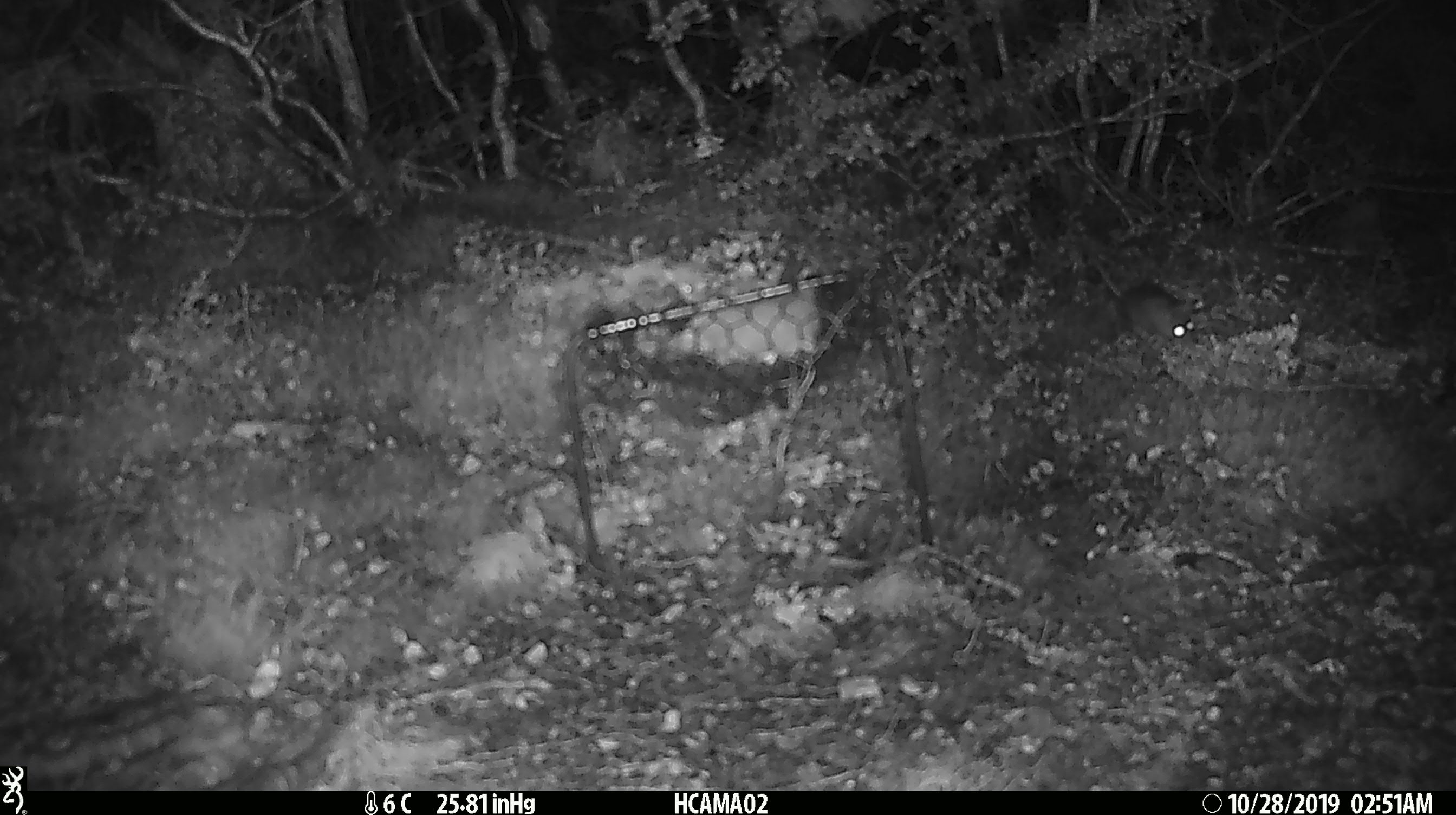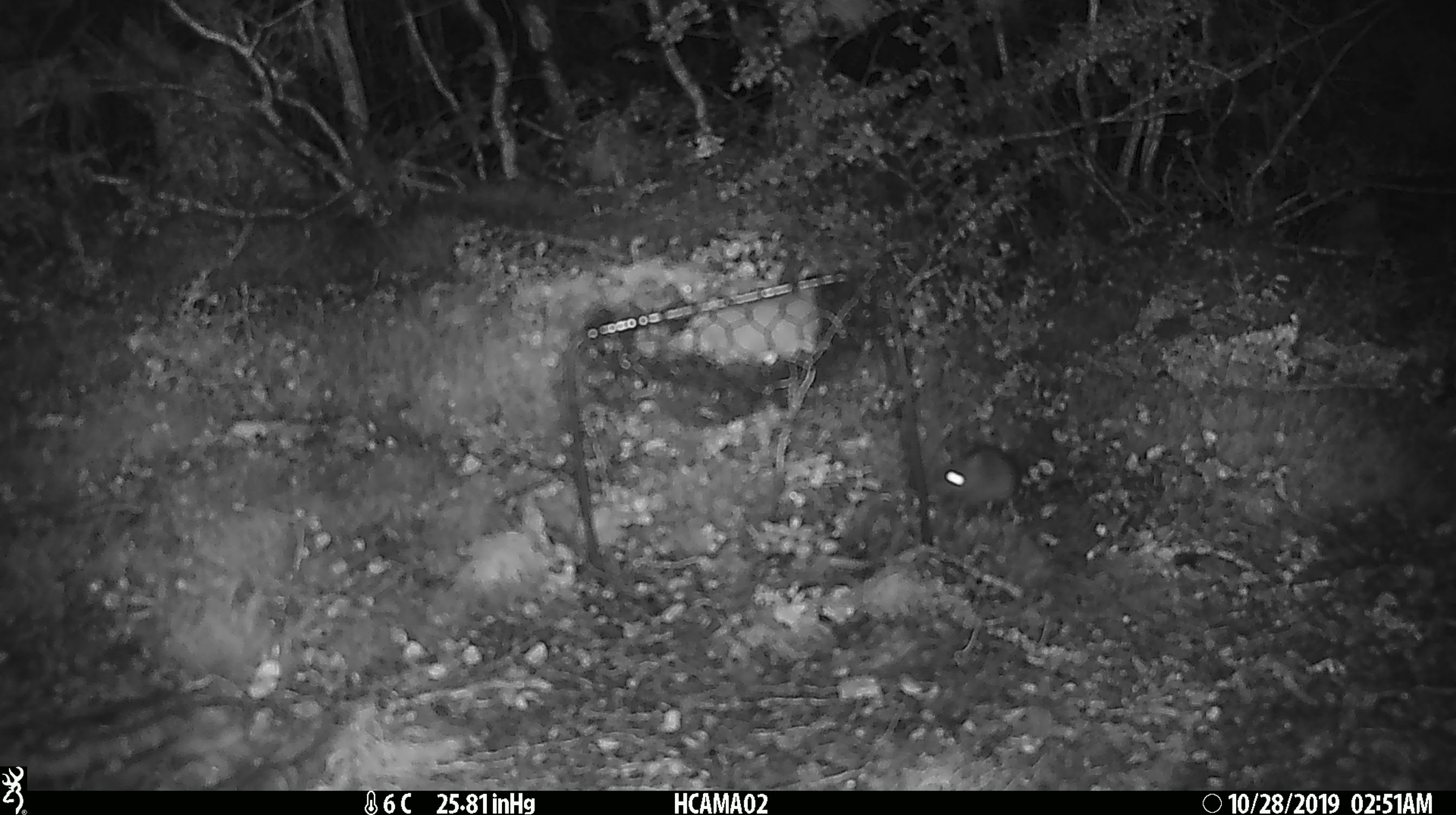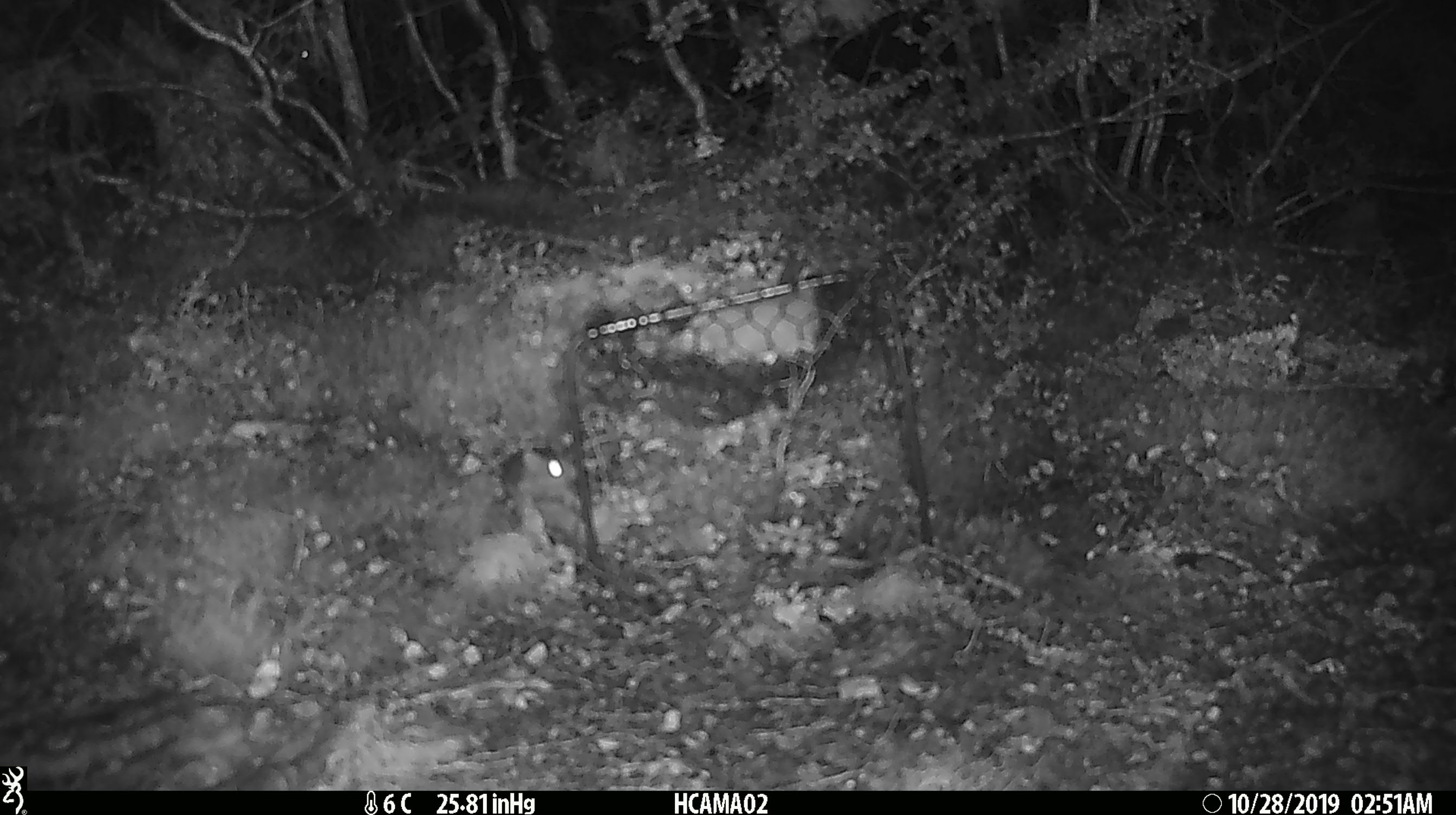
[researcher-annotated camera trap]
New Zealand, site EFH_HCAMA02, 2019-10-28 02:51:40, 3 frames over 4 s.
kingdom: Animalia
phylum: Chordata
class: Mammalia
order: Rodentia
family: Muridae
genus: Mus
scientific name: Mus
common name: mouse